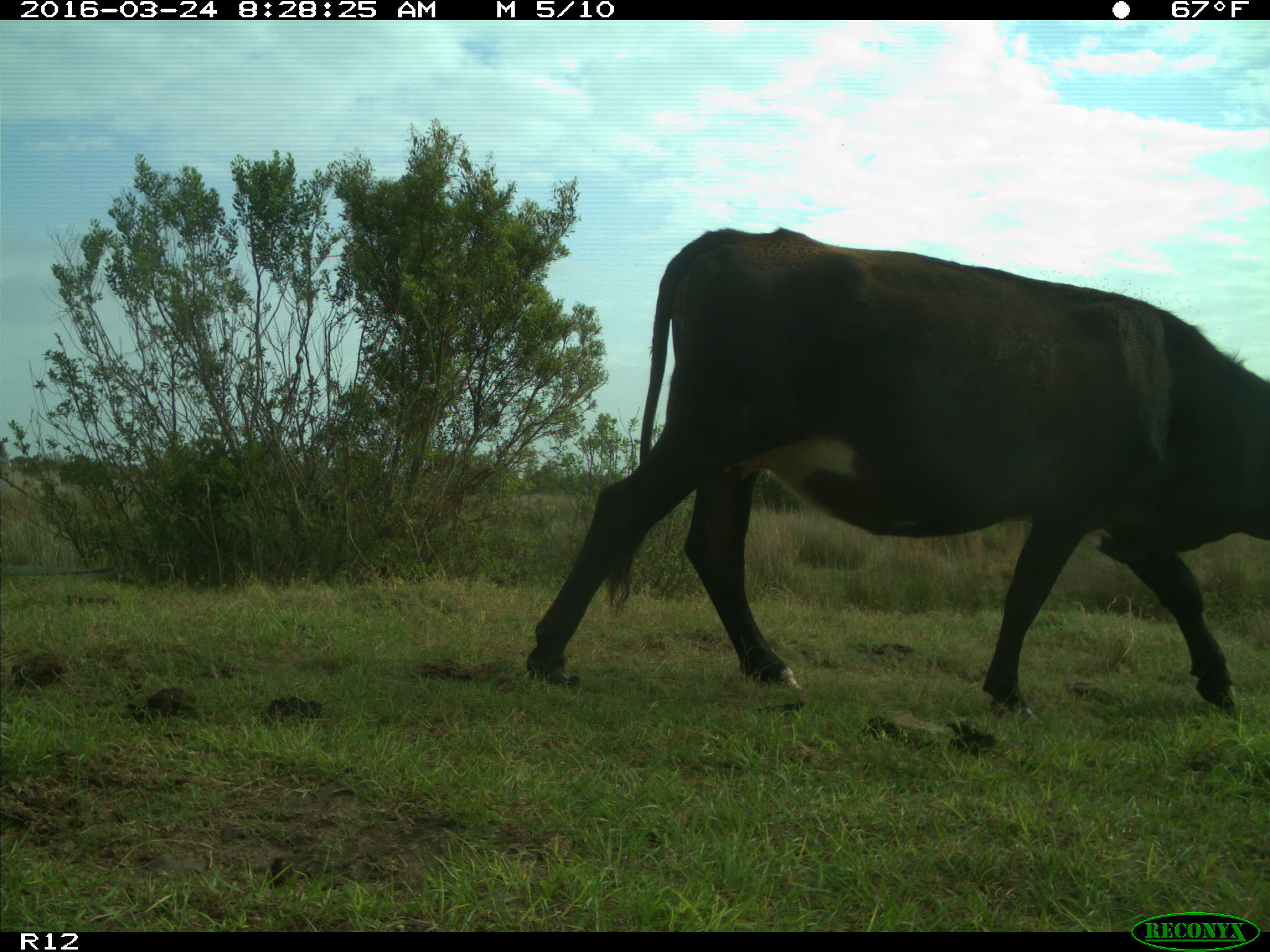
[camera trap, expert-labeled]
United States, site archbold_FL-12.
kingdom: Animalia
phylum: Chordata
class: Mammalia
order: Artiodactyla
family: Bovidae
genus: Bos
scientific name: Bos taurus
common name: domestic cow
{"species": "Bos taurus (domestic cow)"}